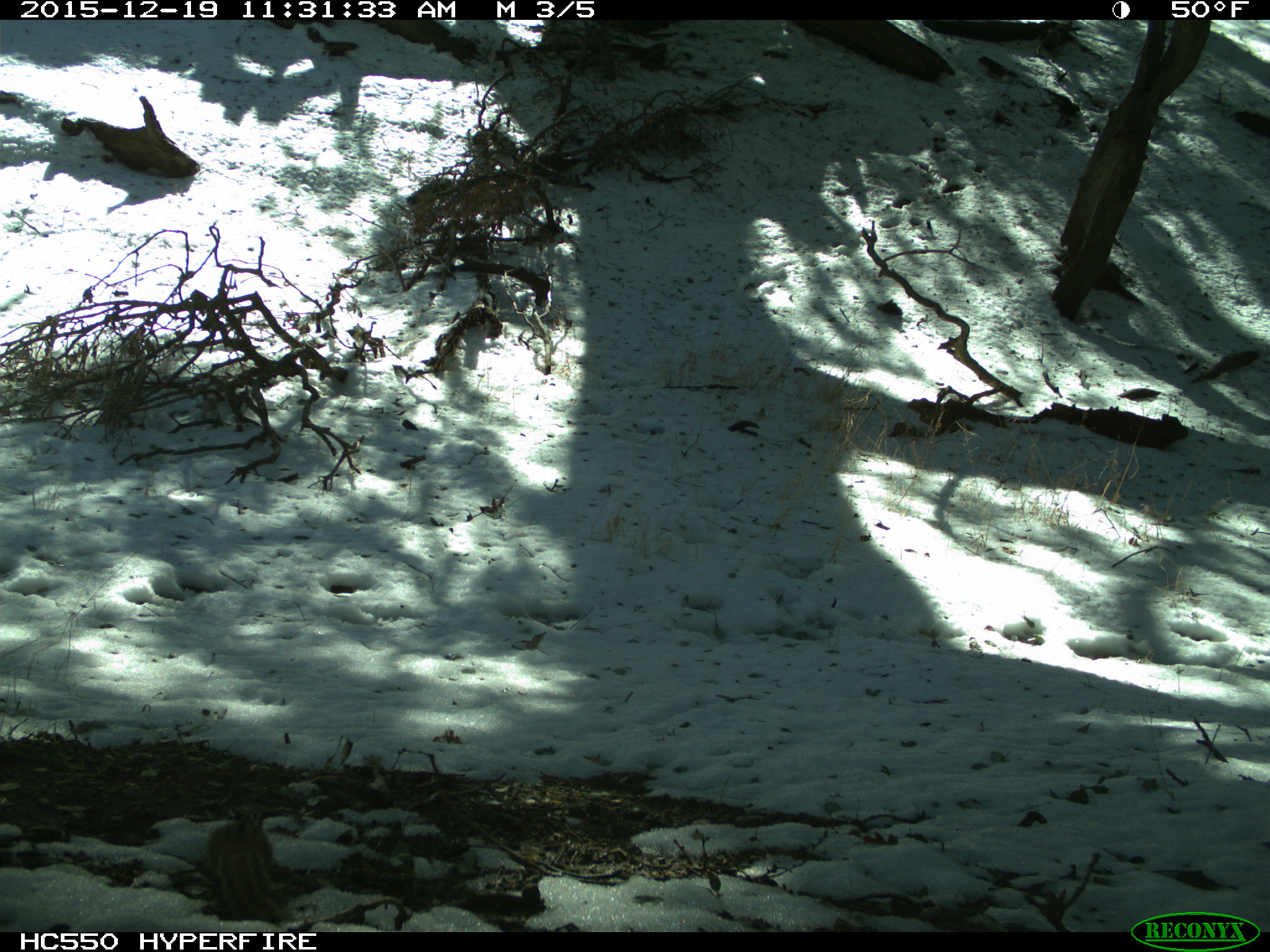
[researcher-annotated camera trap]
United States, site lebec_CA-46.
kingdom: Animalia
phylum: Chordata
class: Mammalia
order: Rodentia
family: Sciuridae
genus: Tamias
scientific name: Tamias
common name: chipmunk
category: unidentified chipmunk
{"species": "unidentified chipmunk (chipmunk) (Tamias)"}